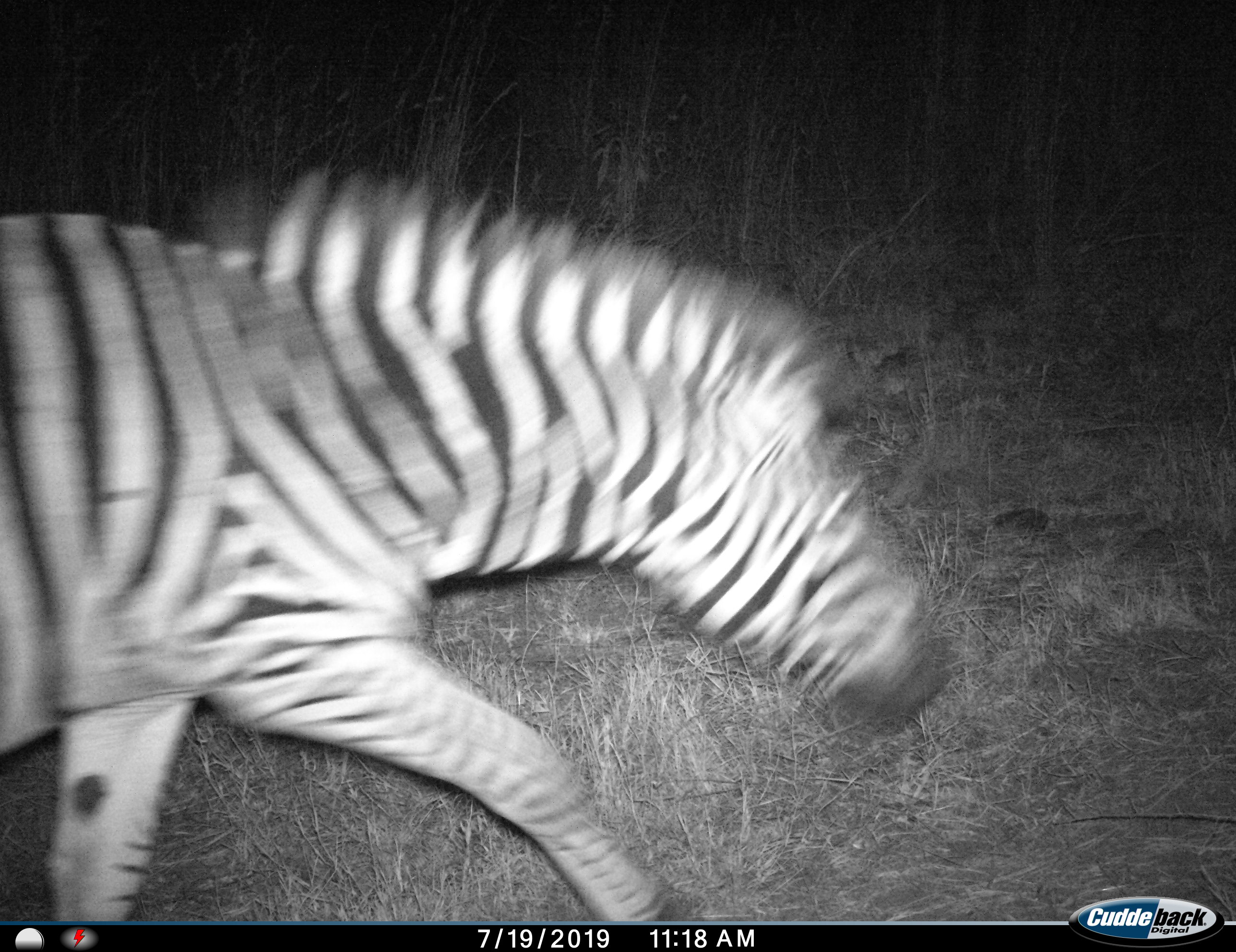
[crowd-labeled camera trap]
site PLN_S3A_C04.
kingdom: Animalia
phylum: Chordata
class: Mammalia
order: Perissodactyla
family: Equidae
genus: Equus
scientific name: Equus quagga burchellii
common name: burchell's zebra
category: zebraburchells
Zebraburchells (burchell's zebra) (Equus quagga burchellii), count 1. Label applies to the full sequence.